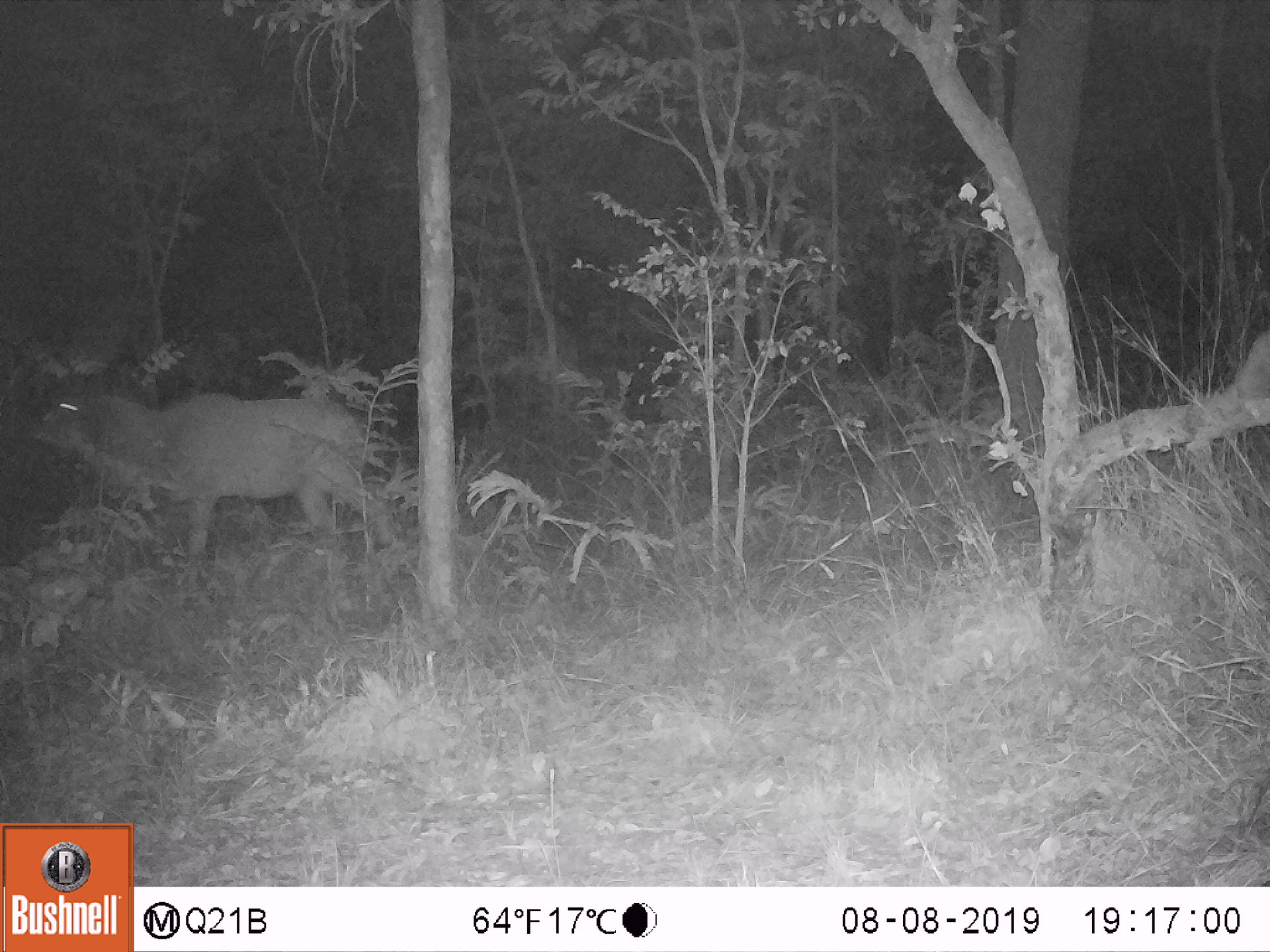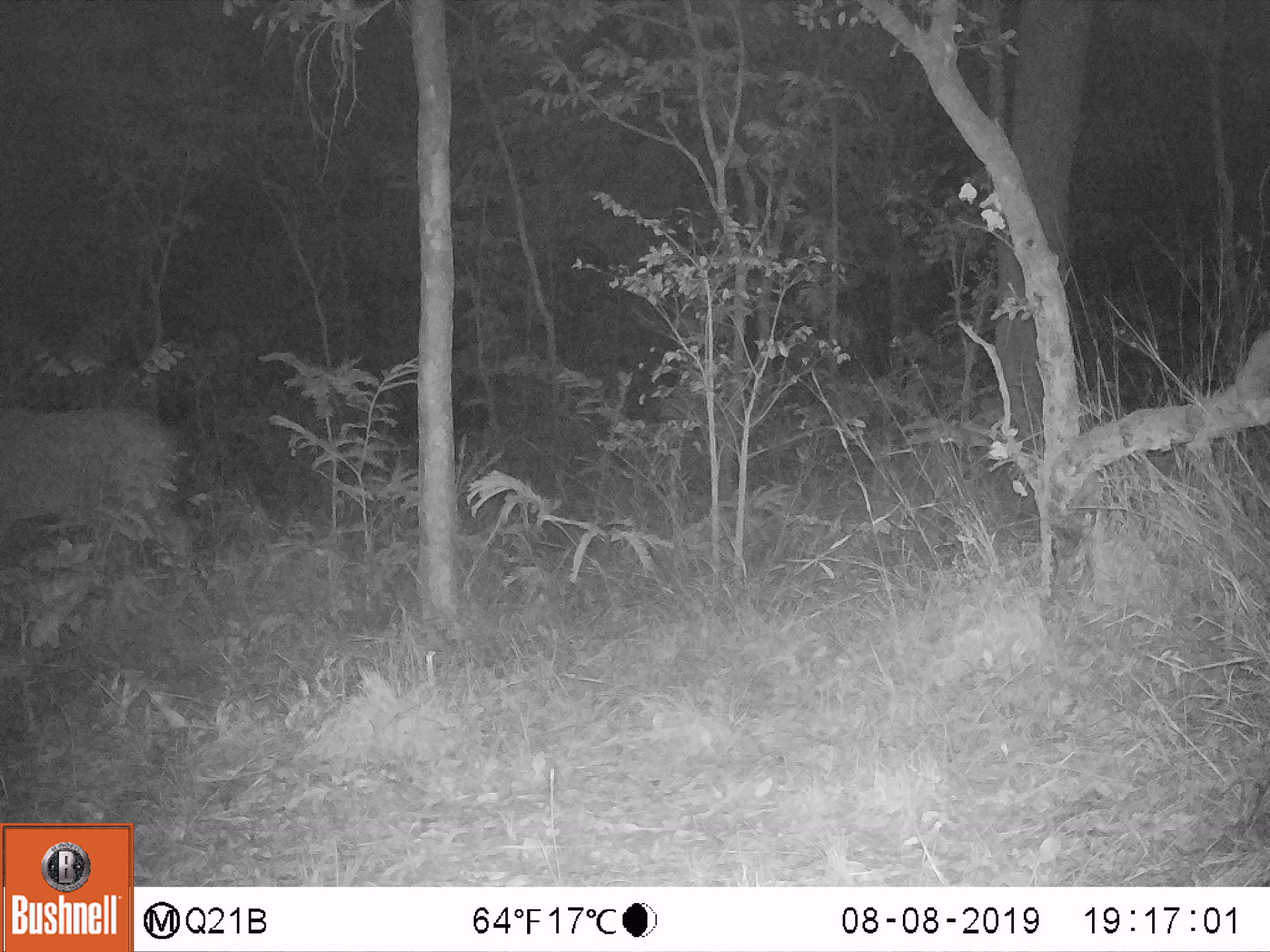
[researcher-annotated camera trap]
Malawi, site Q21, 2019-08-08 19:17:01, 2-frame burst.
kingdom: Animalia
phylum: Chordata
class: Mammalia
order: Artiodactyla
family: Bovidae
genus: Tragelaphus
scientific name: Tragelaphus strepsiceros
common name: greater kudu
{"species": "greater kudu (Tragelaphus strepsiceros)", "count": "1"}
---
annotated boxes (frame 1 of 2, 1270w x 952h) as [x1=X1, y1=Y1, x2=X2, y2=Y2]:
greater kudu: [x1=22, y1=364, x2=411, y2=577]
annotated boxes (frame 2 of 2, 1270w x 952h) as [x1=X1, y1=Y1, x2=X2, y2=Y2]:
greater kudu: [x1=0, y1=390, x2=189, y2=594]